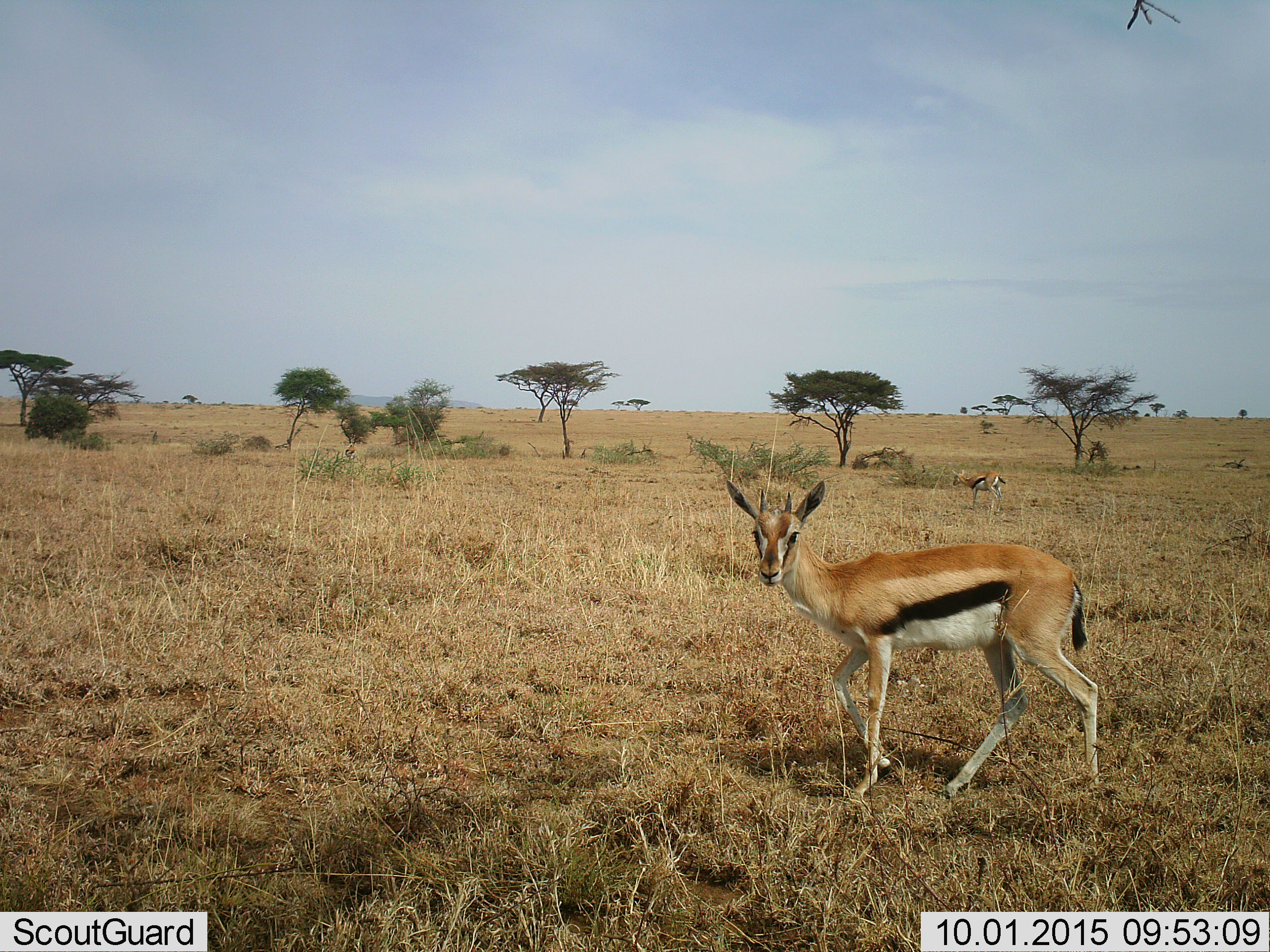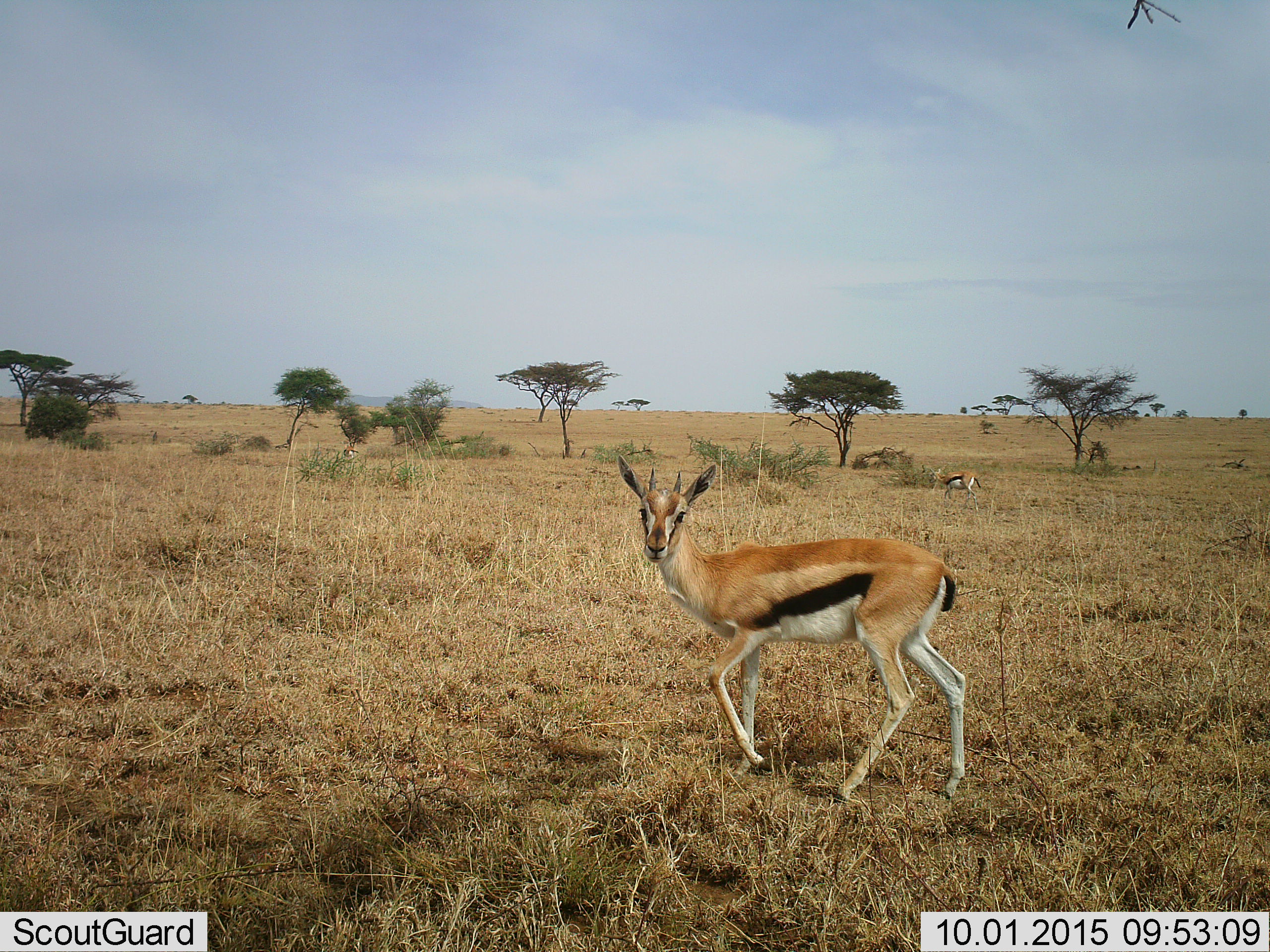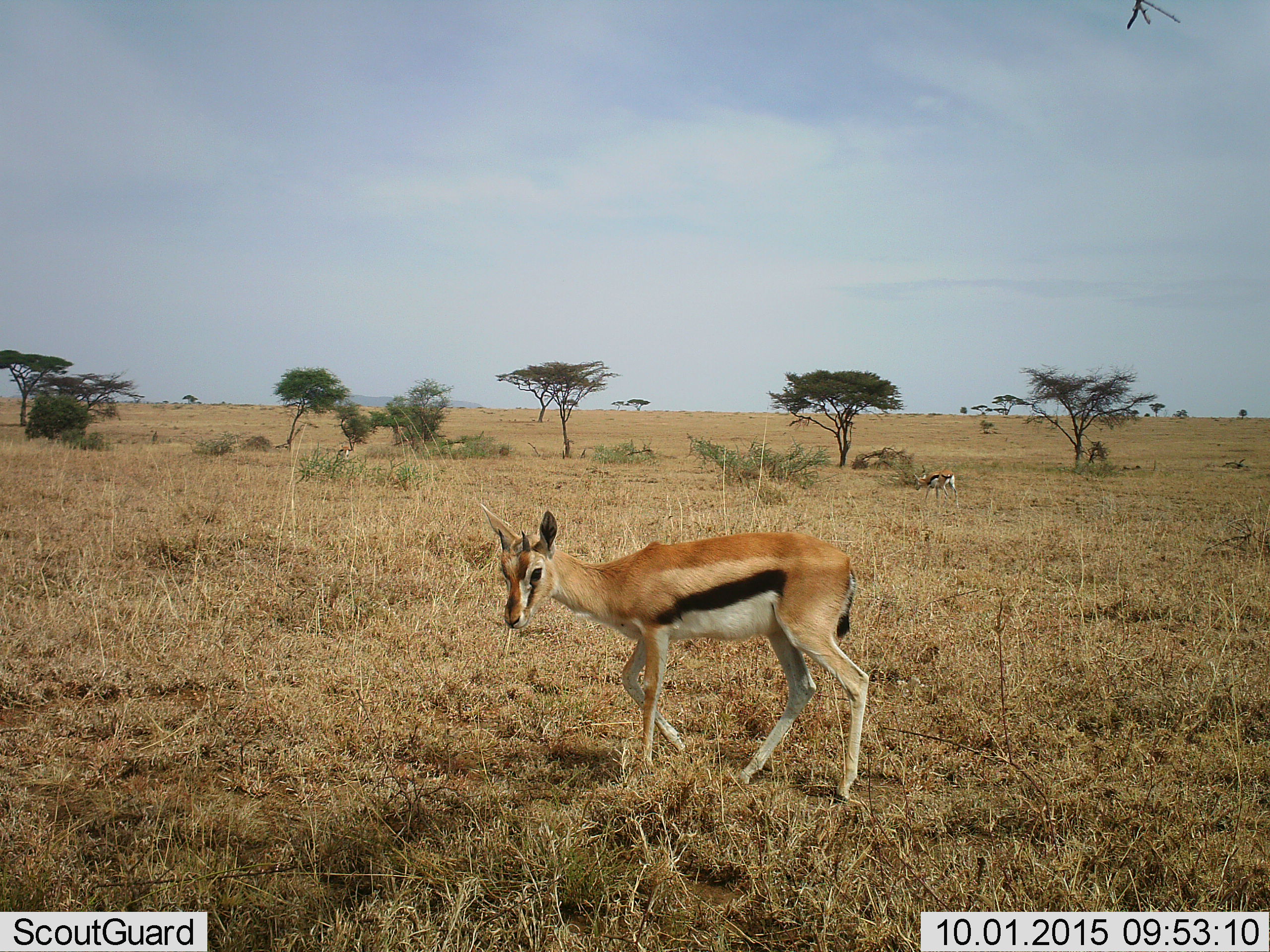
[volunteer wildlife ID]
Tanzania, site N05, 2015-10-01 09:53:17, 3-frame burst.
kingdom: Animalia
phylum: Chordata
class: Mammalia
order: Artiodactyla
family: Bovidae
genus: Eudorcas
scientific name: Eudorcas thomsonii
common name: thomson's gazelle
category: gazellethomsons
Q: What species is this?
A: Gazellethomsons (thomson's gazelle) (Eudorcas thomsonii).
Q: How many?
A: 2.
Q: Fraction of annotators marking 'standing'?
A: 30%.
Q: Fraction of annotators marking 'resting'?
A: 0%.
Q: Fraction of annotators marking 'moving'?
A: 70%.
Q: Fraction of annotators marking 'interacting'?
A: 0%.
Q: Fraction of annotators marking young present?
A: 0%.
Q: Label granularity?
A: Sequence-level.